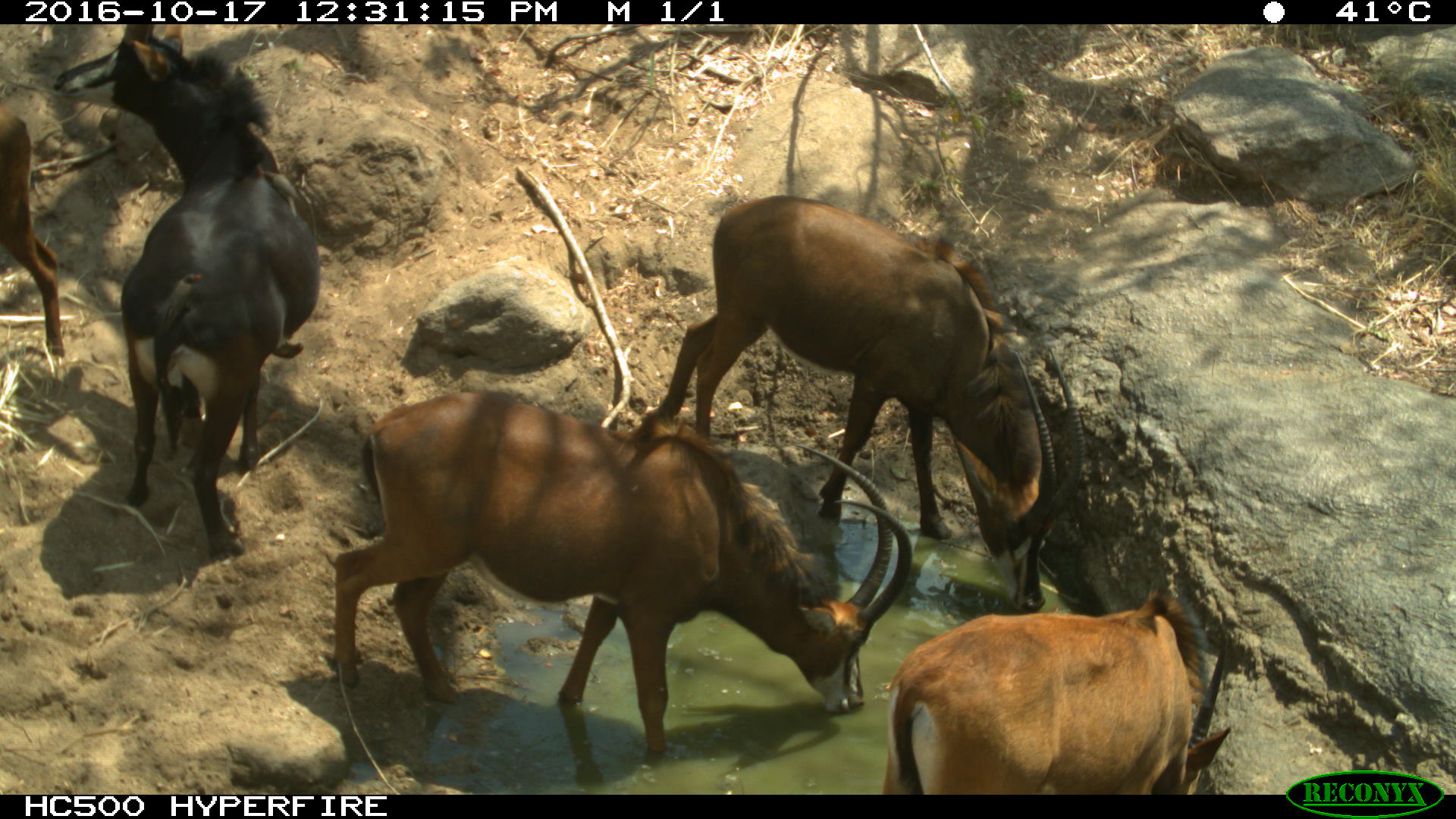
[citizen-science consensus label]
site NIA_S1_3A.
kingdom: Animalia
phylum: Chordata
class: Mammalia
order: Artiodactyla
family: Bovidae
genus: Hippotragus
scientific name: Hippotragus niger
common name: sable antelope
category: sable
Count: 5.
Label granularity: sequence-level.